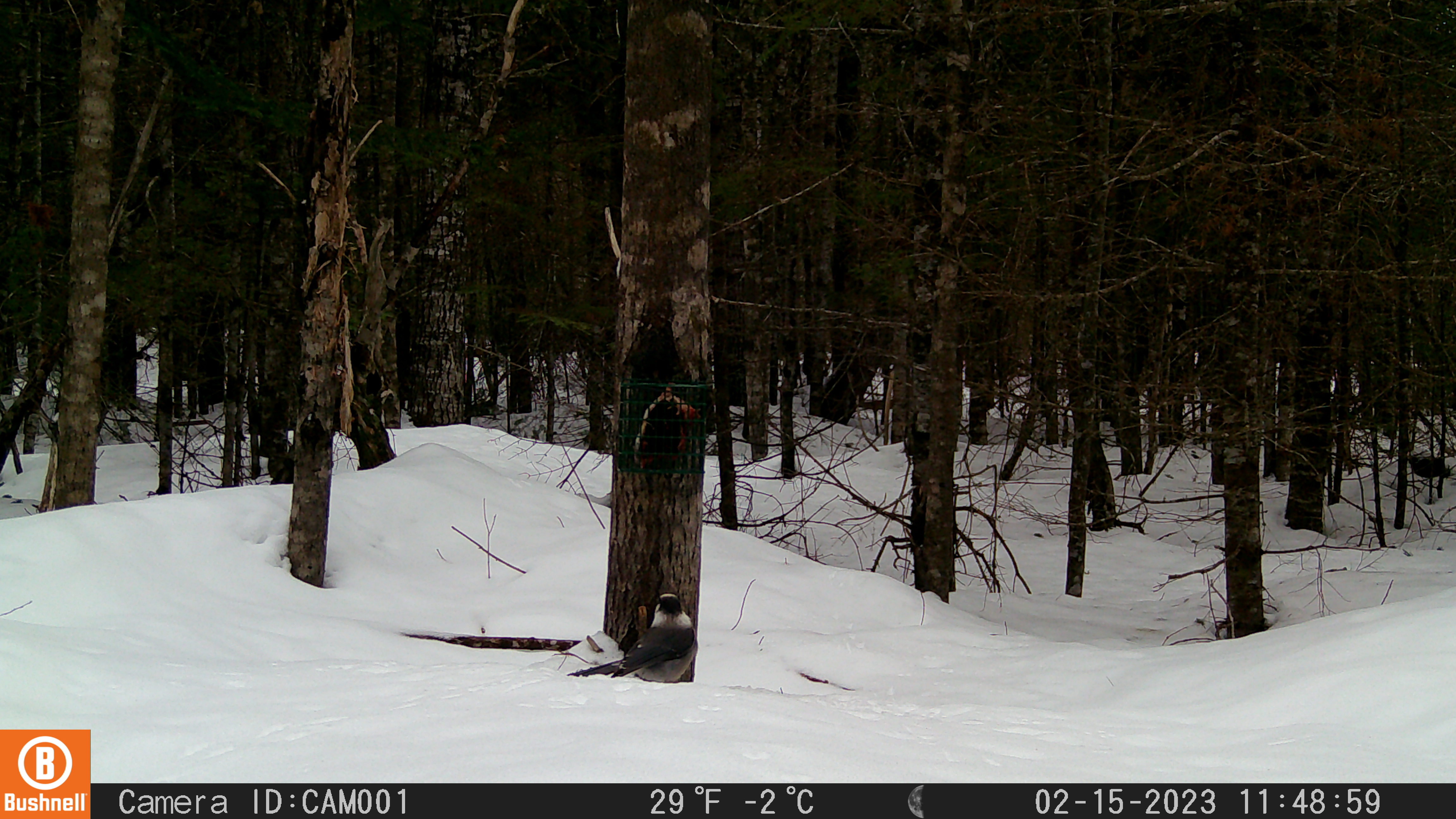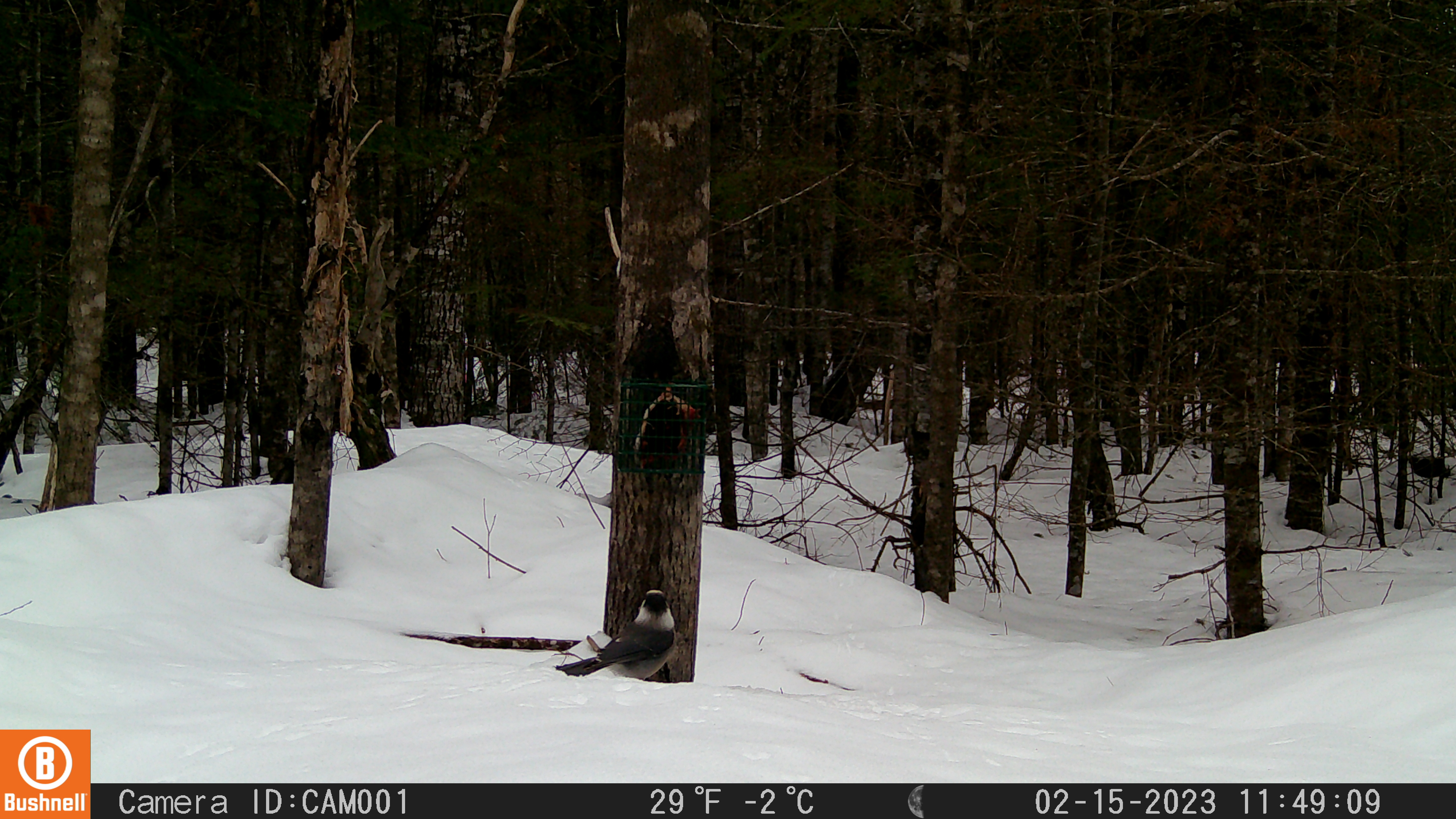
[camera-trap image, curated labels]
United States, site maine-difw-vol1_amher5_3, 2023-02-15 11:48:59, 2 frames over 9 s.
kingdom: Animalia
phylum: Chordata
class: Aves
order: Passeriformes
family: Corvidae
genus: Perisoreus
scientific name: Perisoreus canadensis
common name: canada jay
Canada jay (Perisoreus canadensis).